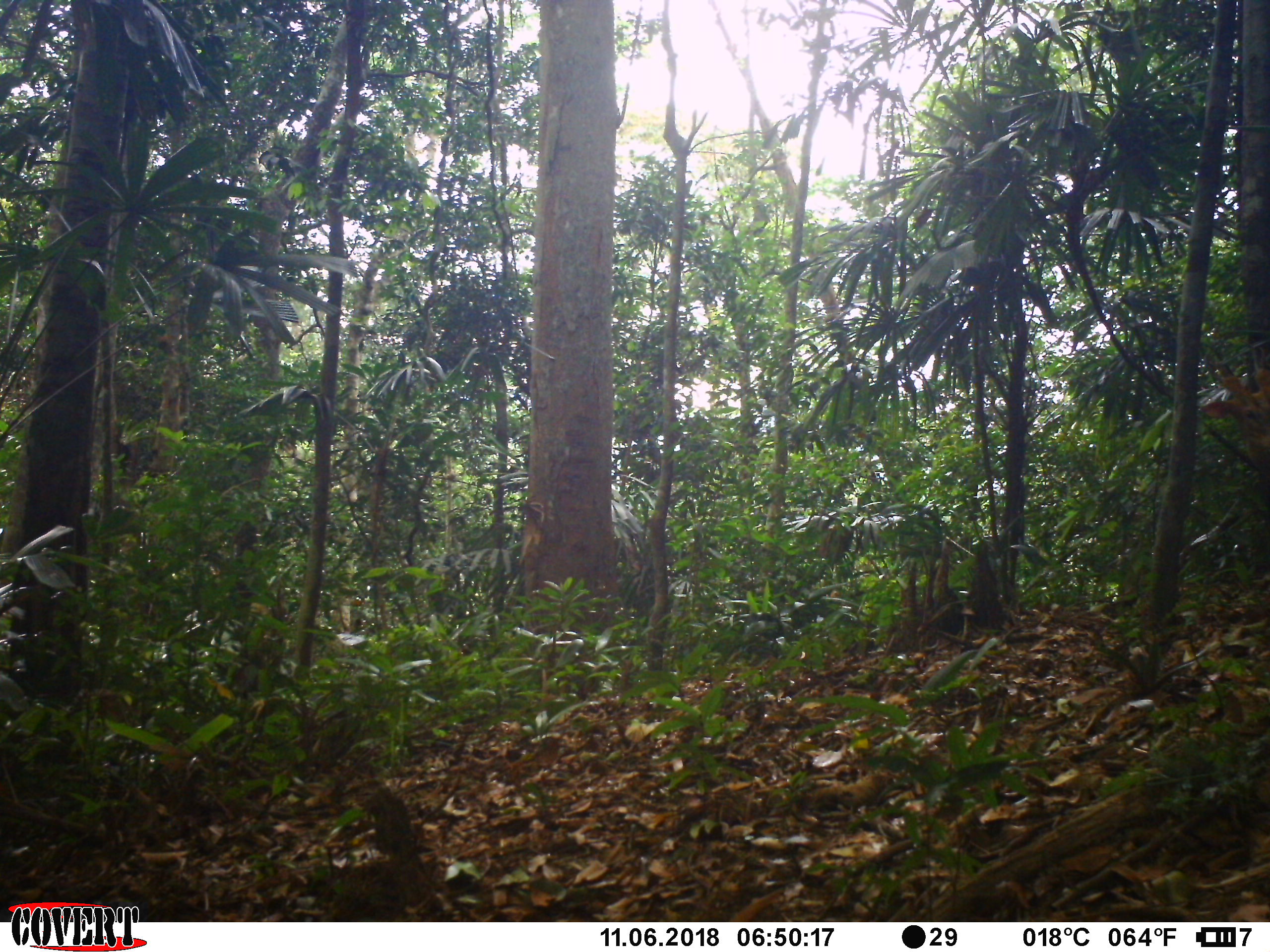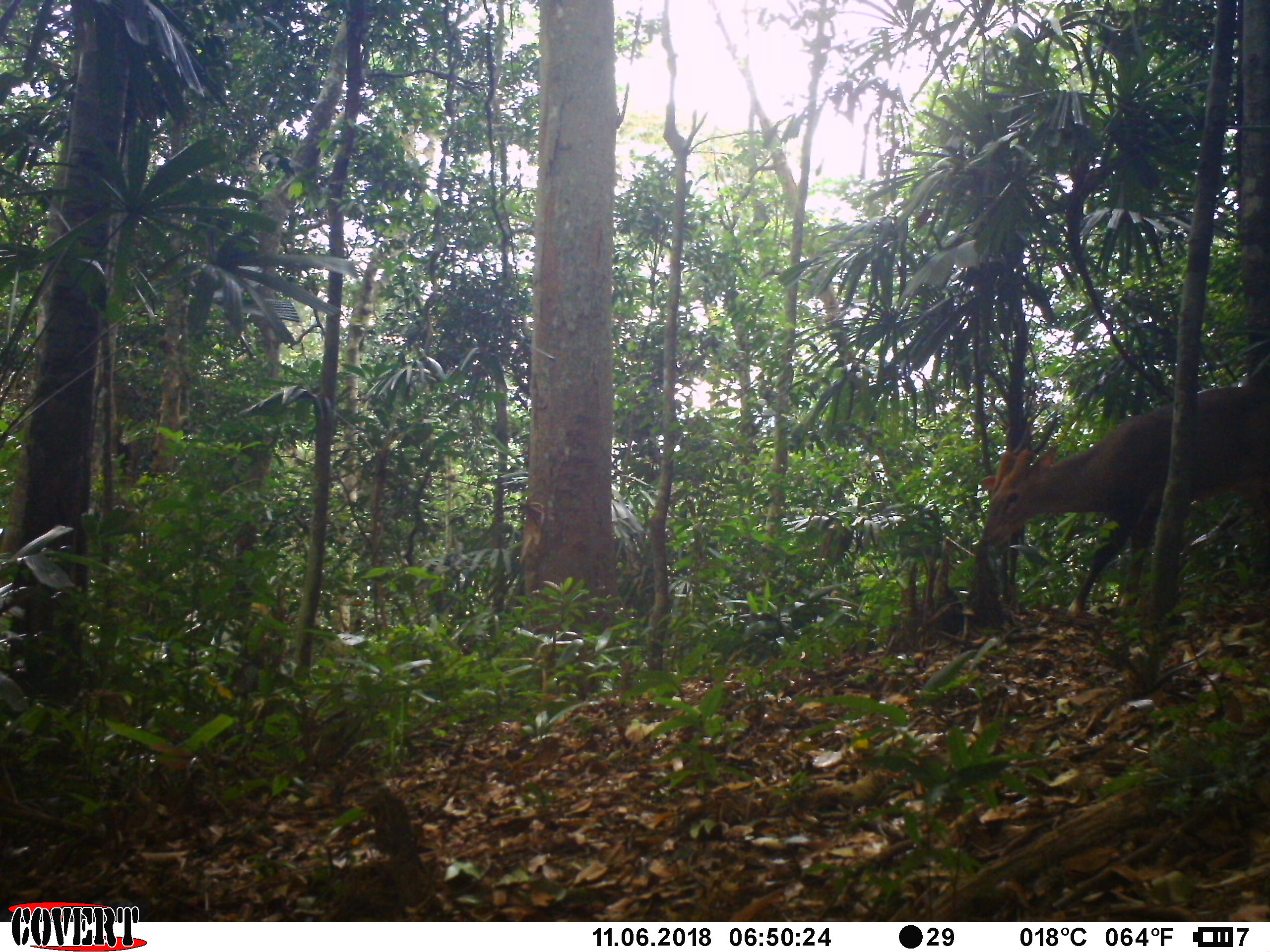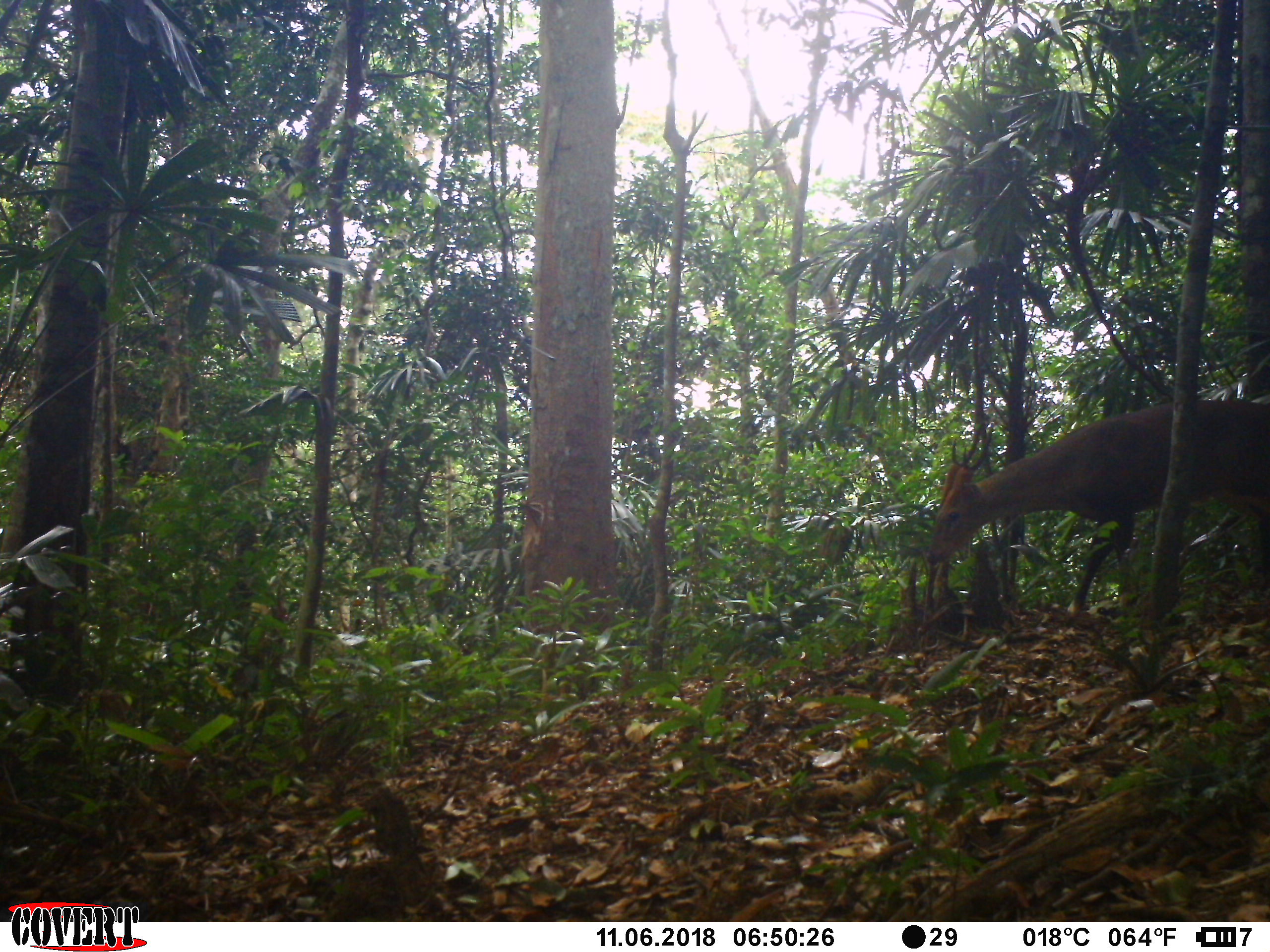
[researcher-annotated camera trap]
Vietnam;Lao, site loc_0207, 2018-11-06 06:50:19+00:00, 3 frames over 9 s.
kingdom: Animalia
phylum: Chordata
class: Mammalia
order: Artiodactyla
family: Cervidae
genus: Muntiacus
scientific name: Muntiacus vuquangensis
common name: large-antlered muntjac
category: large antlered muntjac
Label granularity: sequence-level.